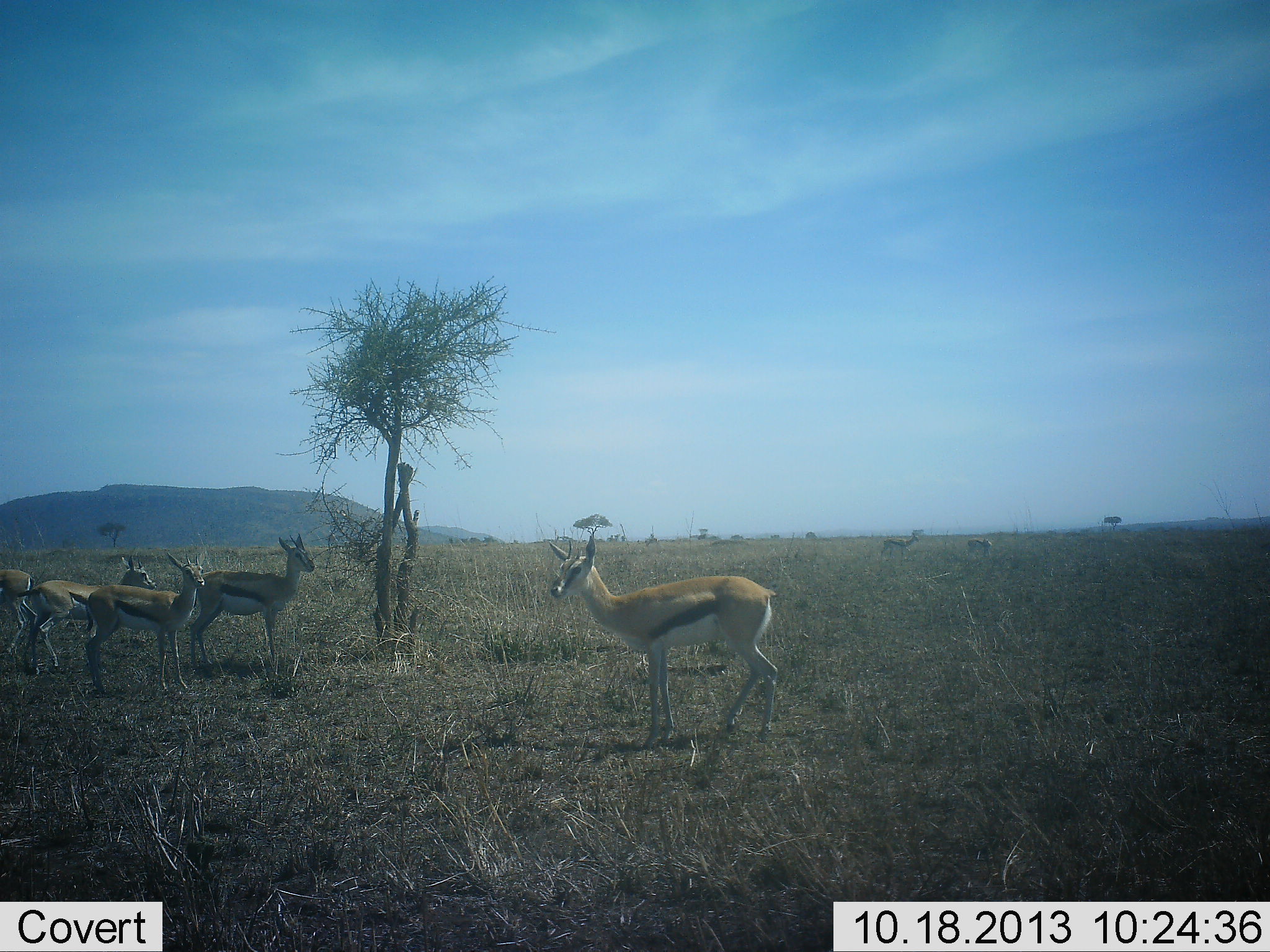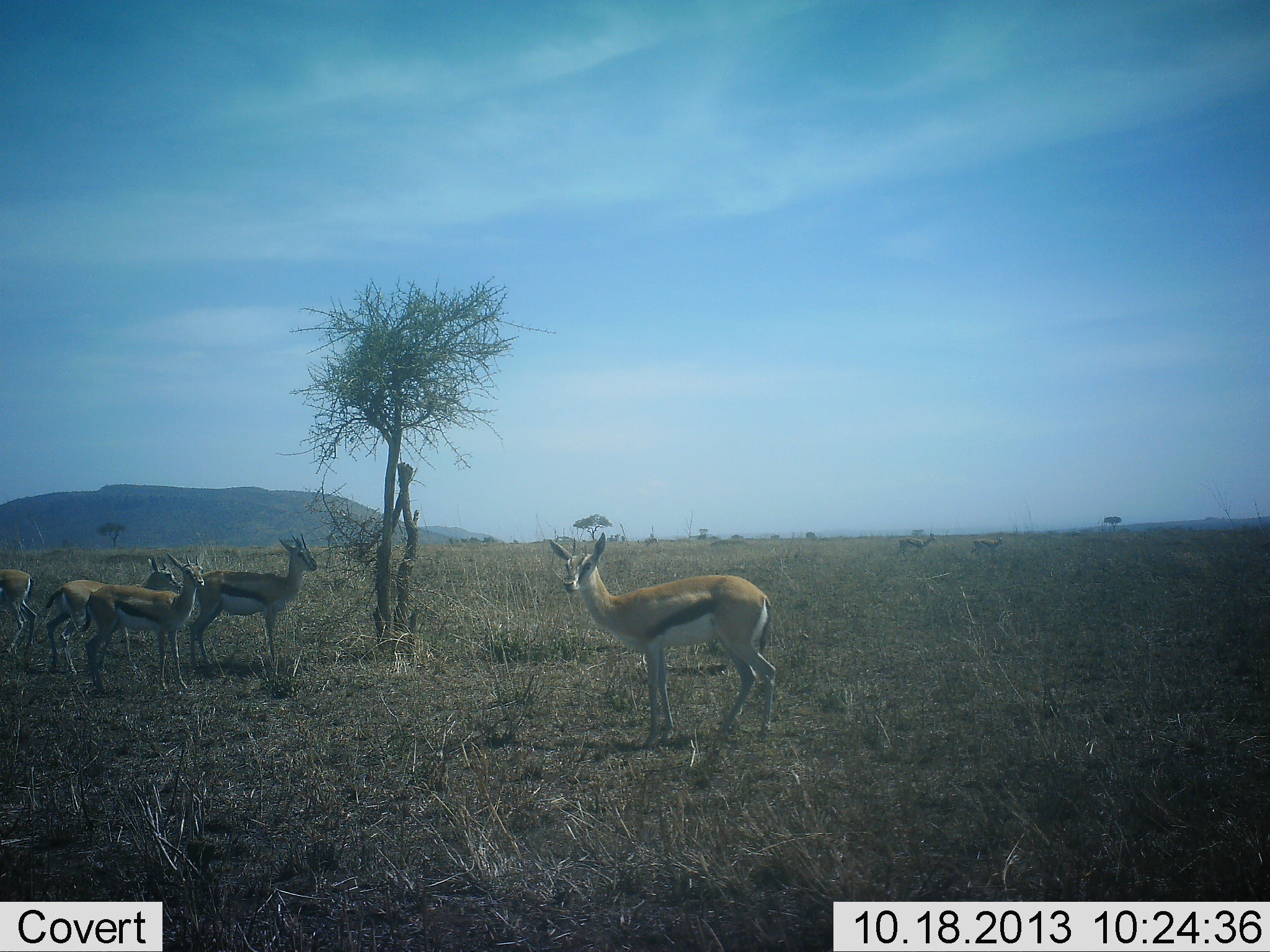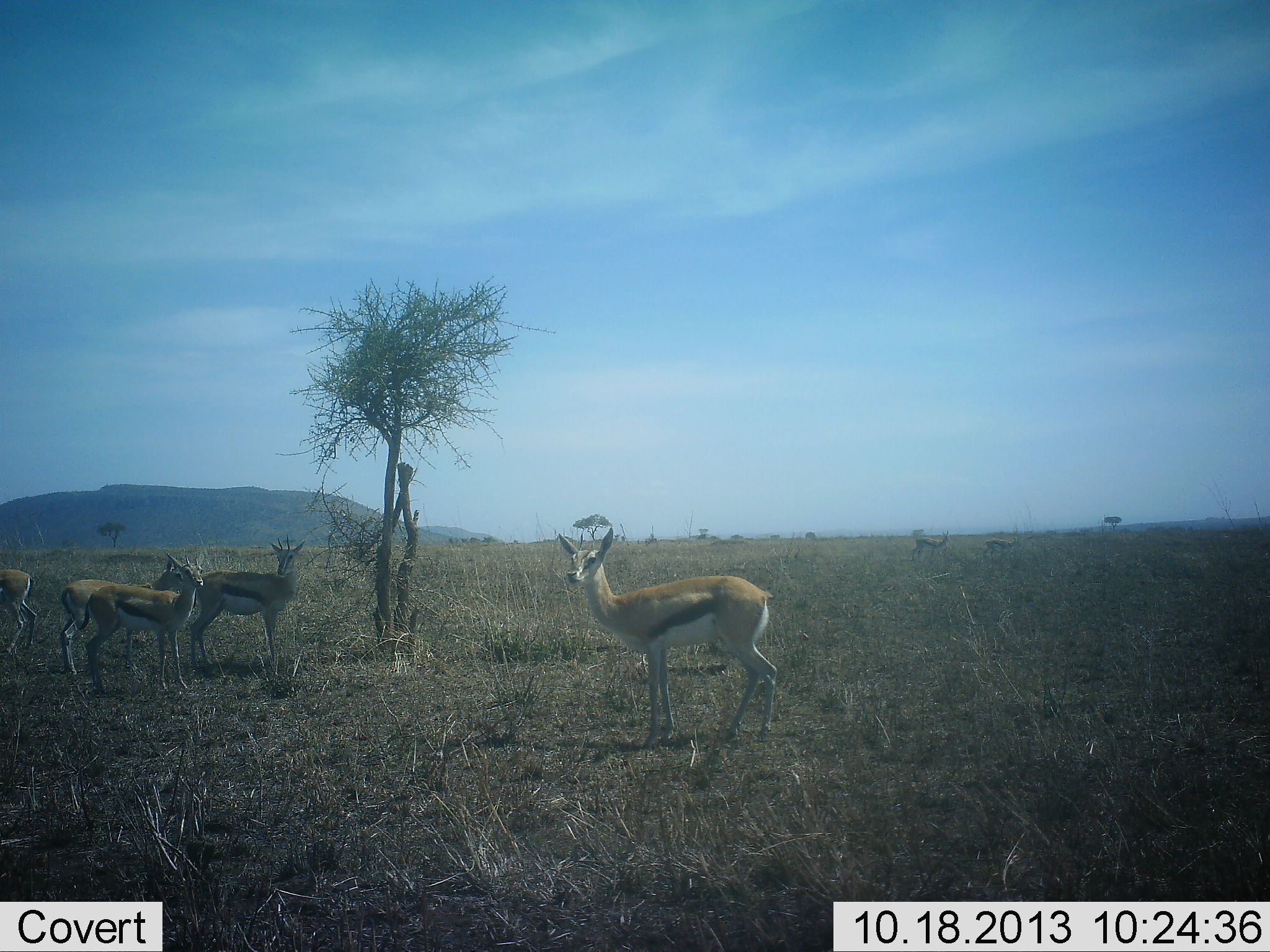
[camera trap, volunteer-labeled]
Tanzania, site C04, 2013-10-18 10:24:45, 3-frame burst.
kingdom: Animalia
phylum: Chordata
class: Mammalia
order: Artiodactyla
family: Bovidae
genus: Eudorcas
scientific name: Eudorcas thomsonii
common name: thomson's gazelle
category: gazellethomsons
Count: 7.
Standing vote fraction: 100%.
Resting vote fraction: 0%.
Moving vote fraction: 40%.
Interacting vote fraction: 0%.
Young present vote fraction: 10%.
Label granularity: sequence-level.